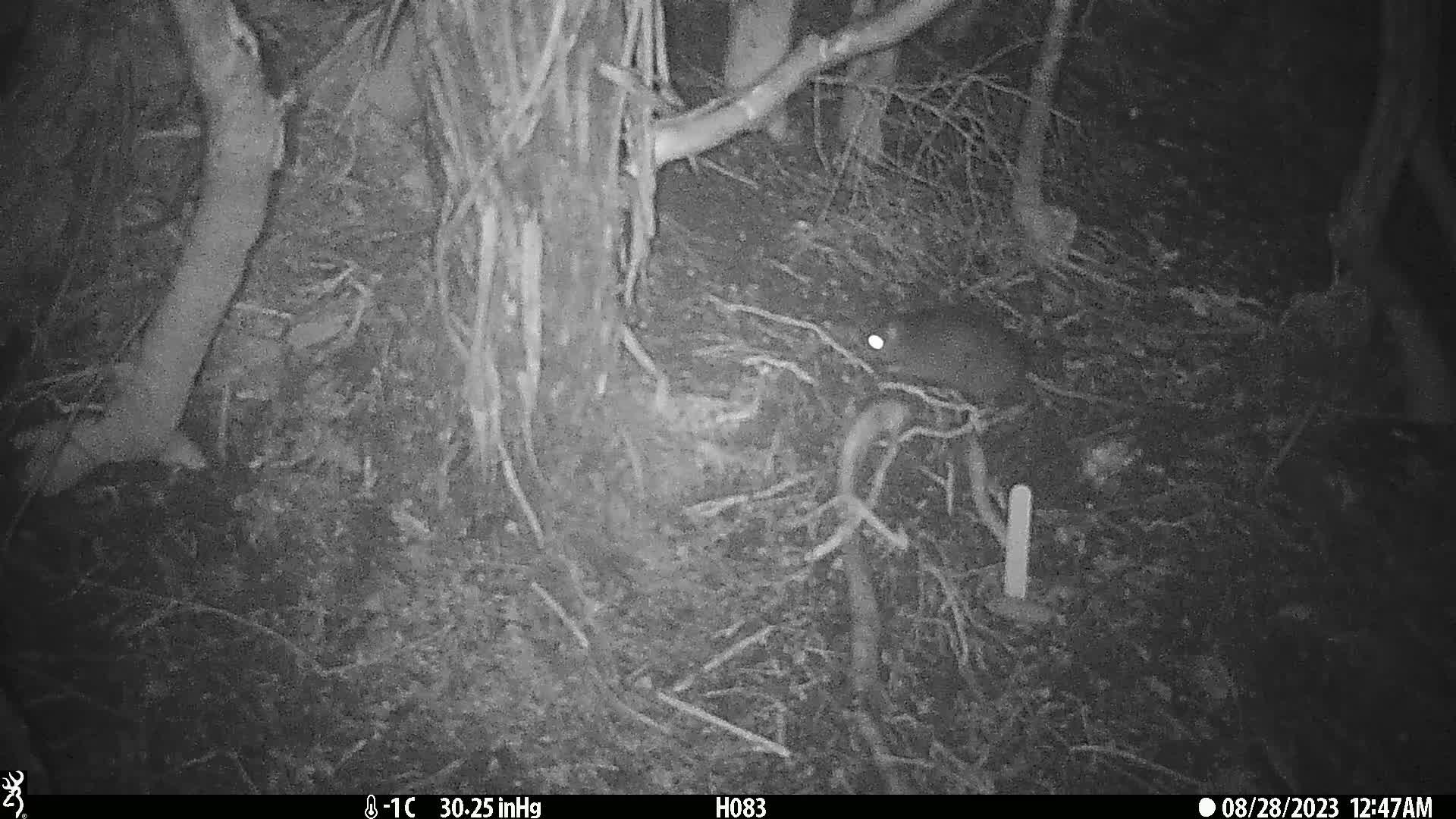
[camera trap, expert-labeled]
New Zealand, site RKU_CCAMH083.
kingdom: Animalia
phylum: Chordata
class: Mammalia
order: Rodentia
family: Muridae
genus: Rattus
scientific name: Rattus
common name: rat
Rat (Rattus).